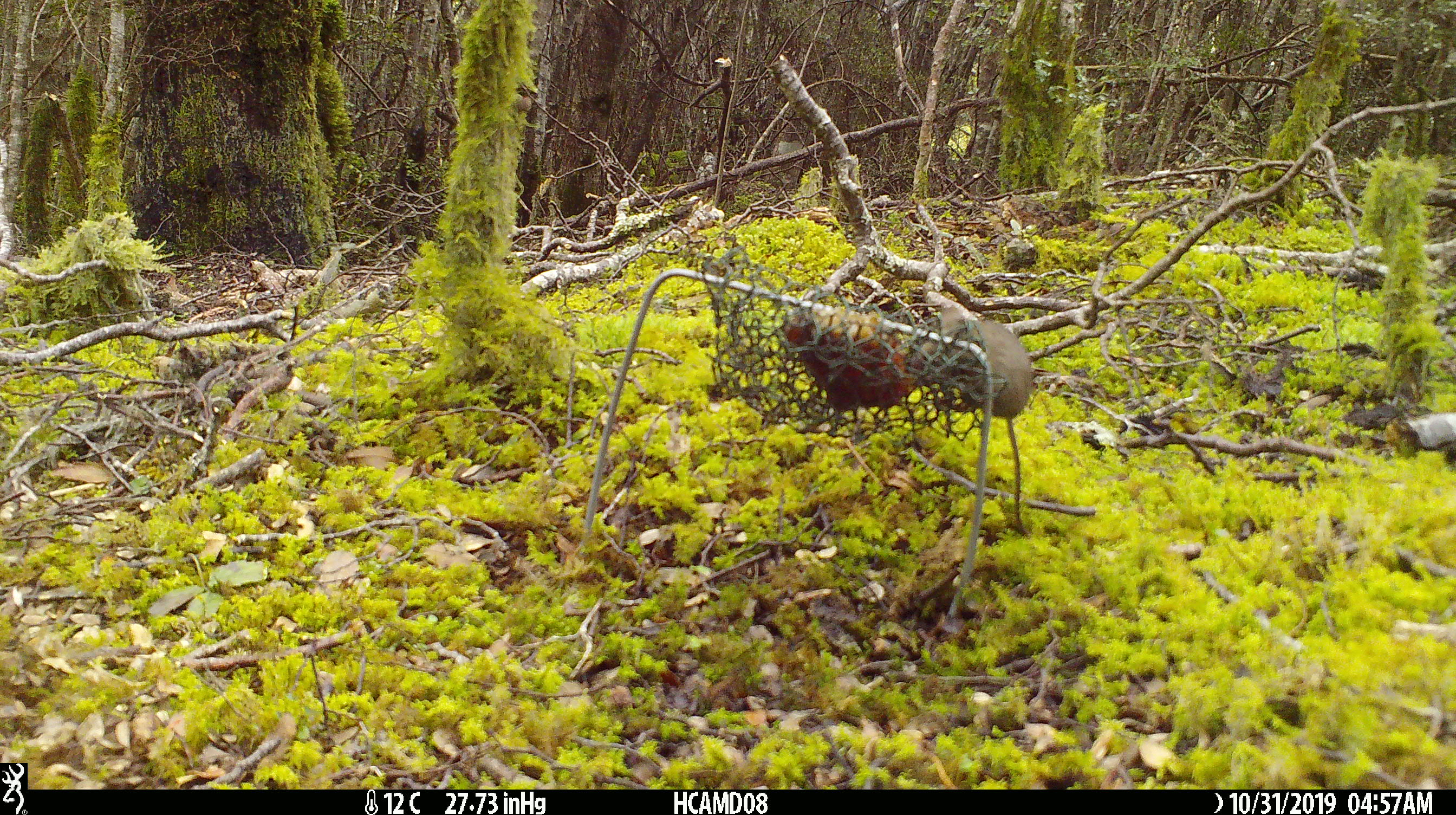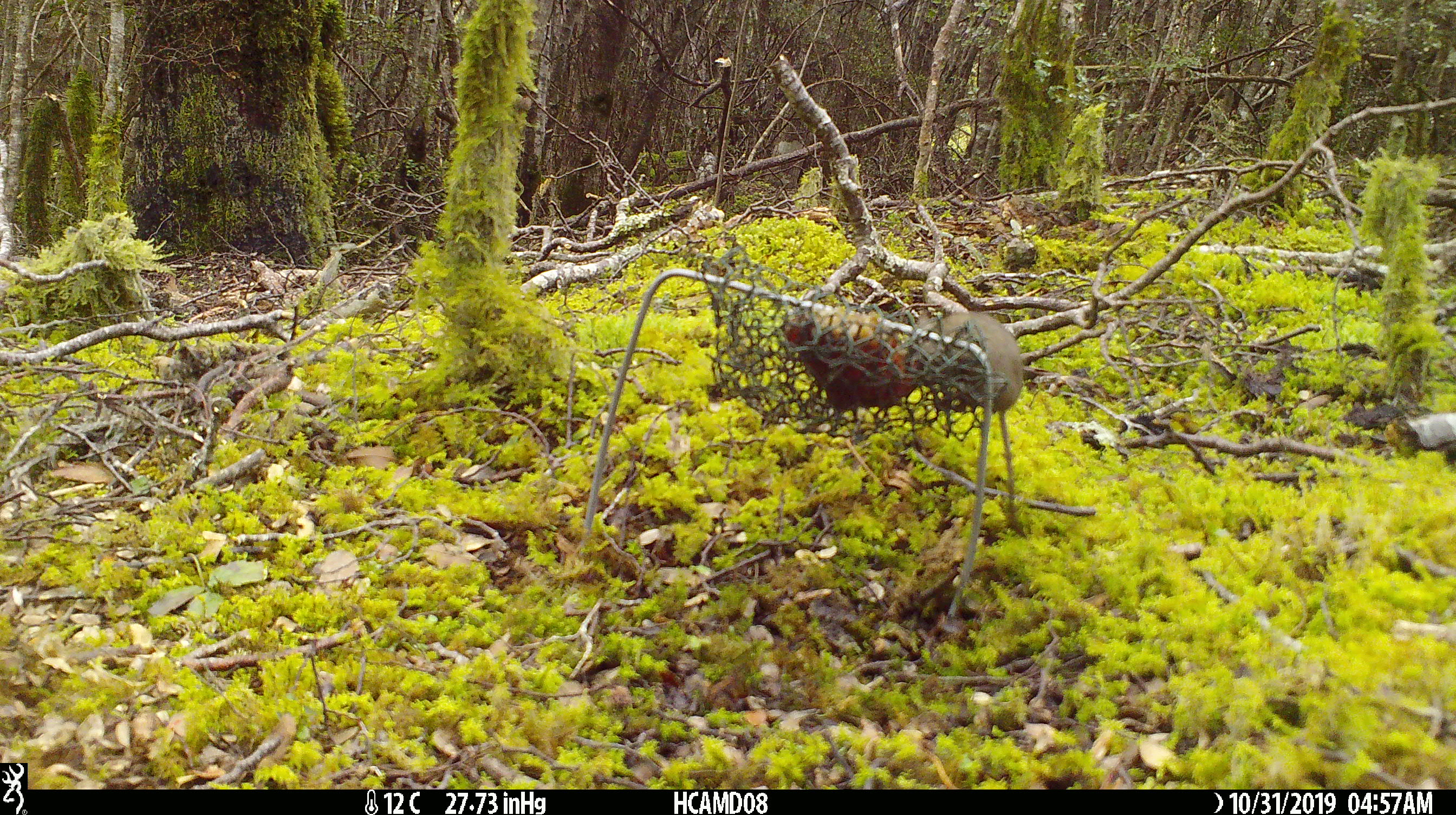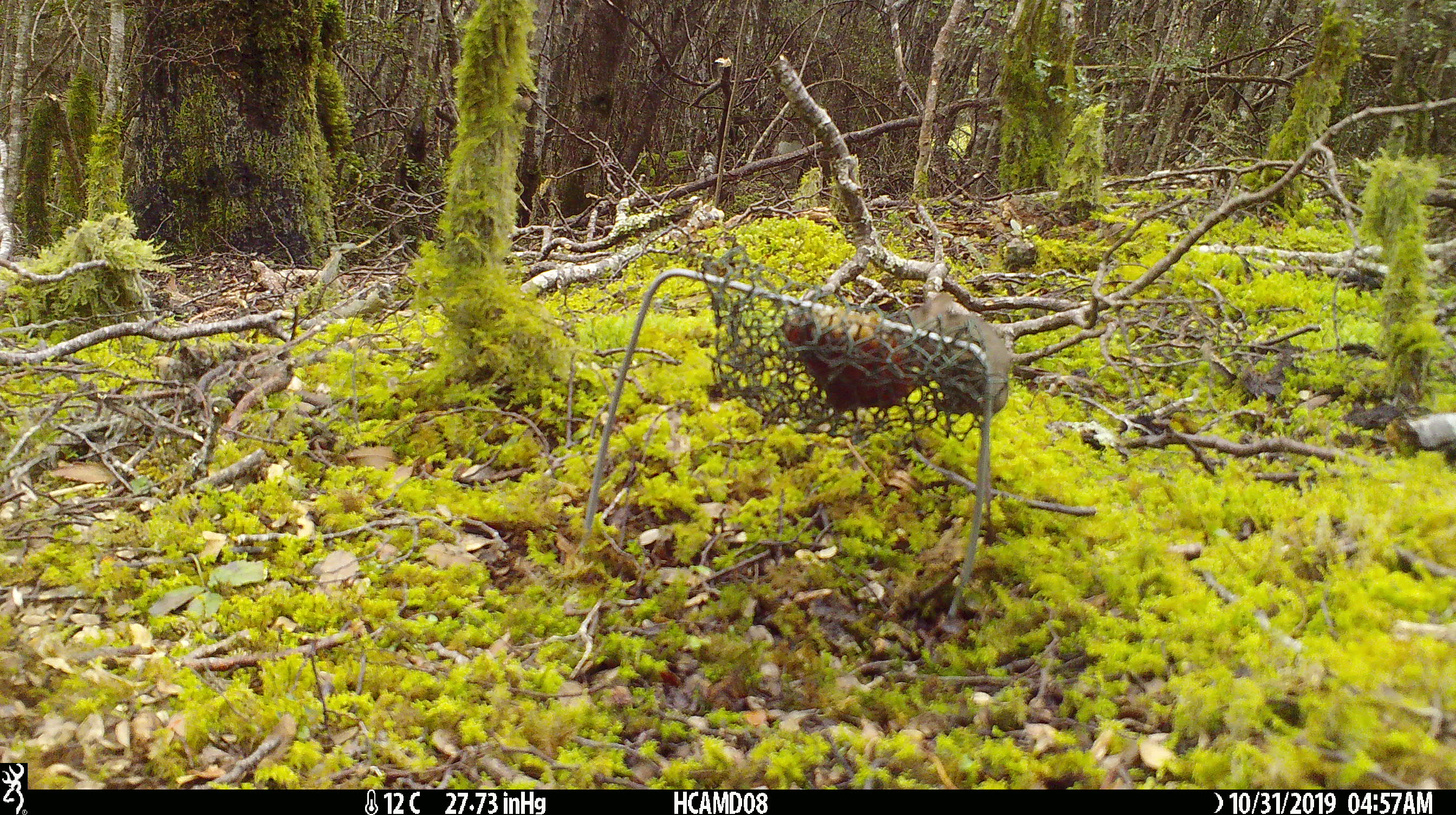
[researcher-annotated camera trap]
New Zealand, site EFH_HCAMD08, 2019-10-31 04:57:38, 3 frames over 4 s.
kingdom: Animalia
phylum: Chordata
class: Mammalia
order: Rodentia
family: Muridae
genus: Mus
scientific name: Mus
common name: mouse